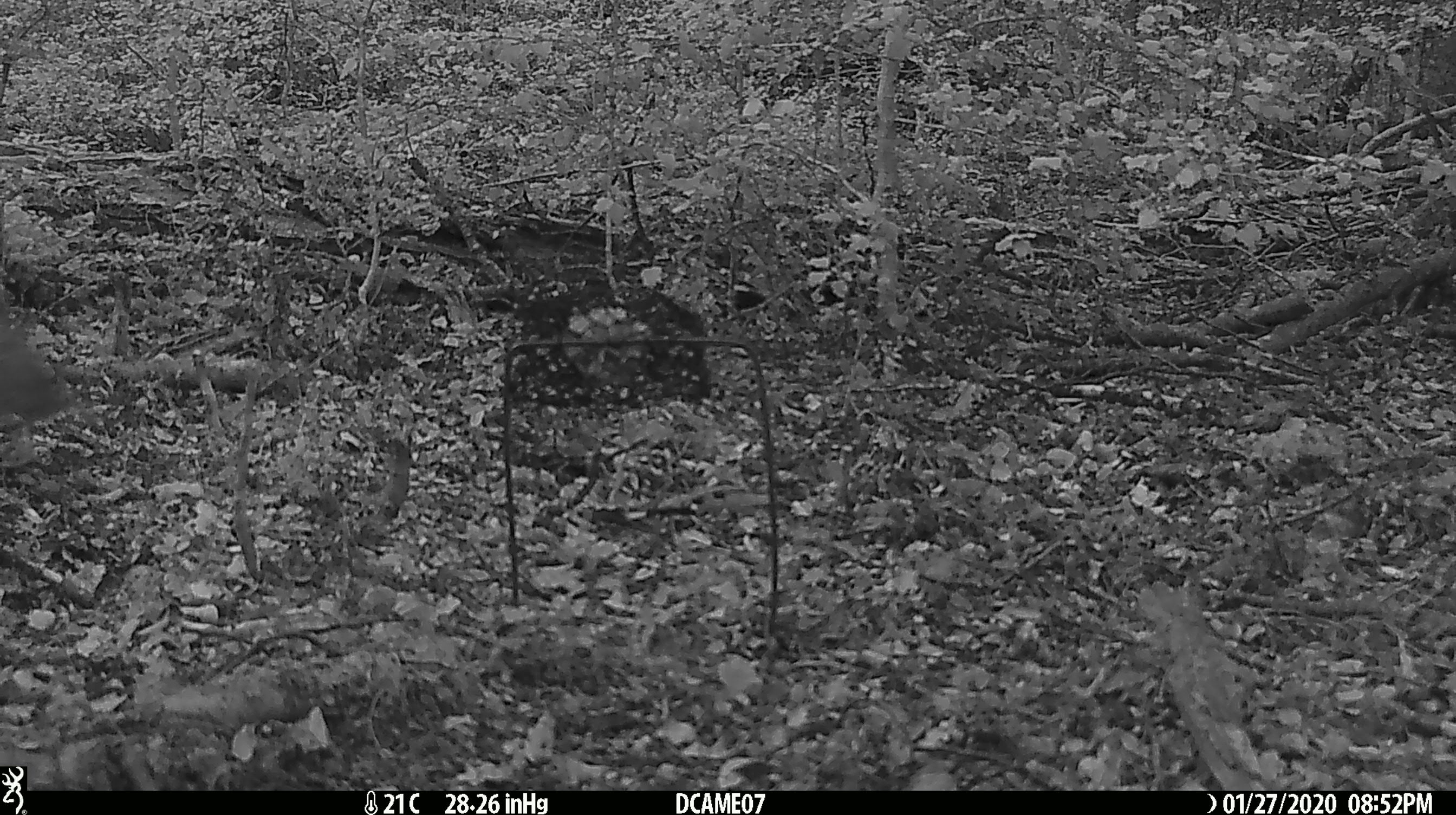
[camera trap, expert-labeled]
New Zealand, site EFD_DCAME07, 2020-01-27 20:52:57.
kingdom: Animalia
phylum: Chordata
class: Aves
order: Passeriformes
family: Turdidae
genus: Turdus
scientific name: Turdus philomelos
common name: song thrush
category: thrush